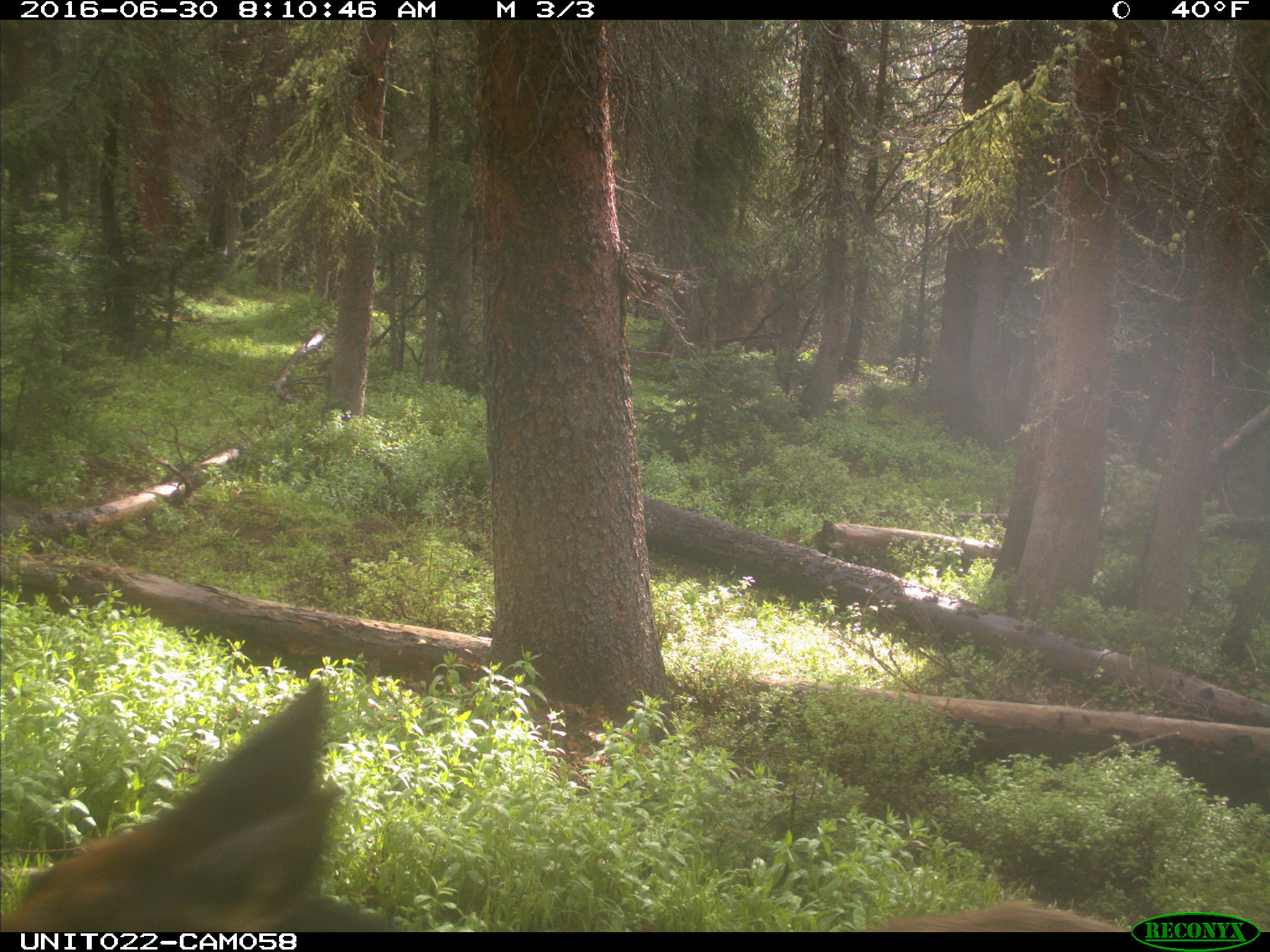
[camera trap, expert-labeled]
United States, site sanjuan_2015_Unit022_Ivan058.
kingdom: Animalia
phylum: Chordata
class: Mammalia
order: Artiodactyla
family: Cervidae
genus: Cervus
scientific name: Cervus elaphus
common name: red deer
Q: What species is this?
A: Cervus elaphus (red deer).